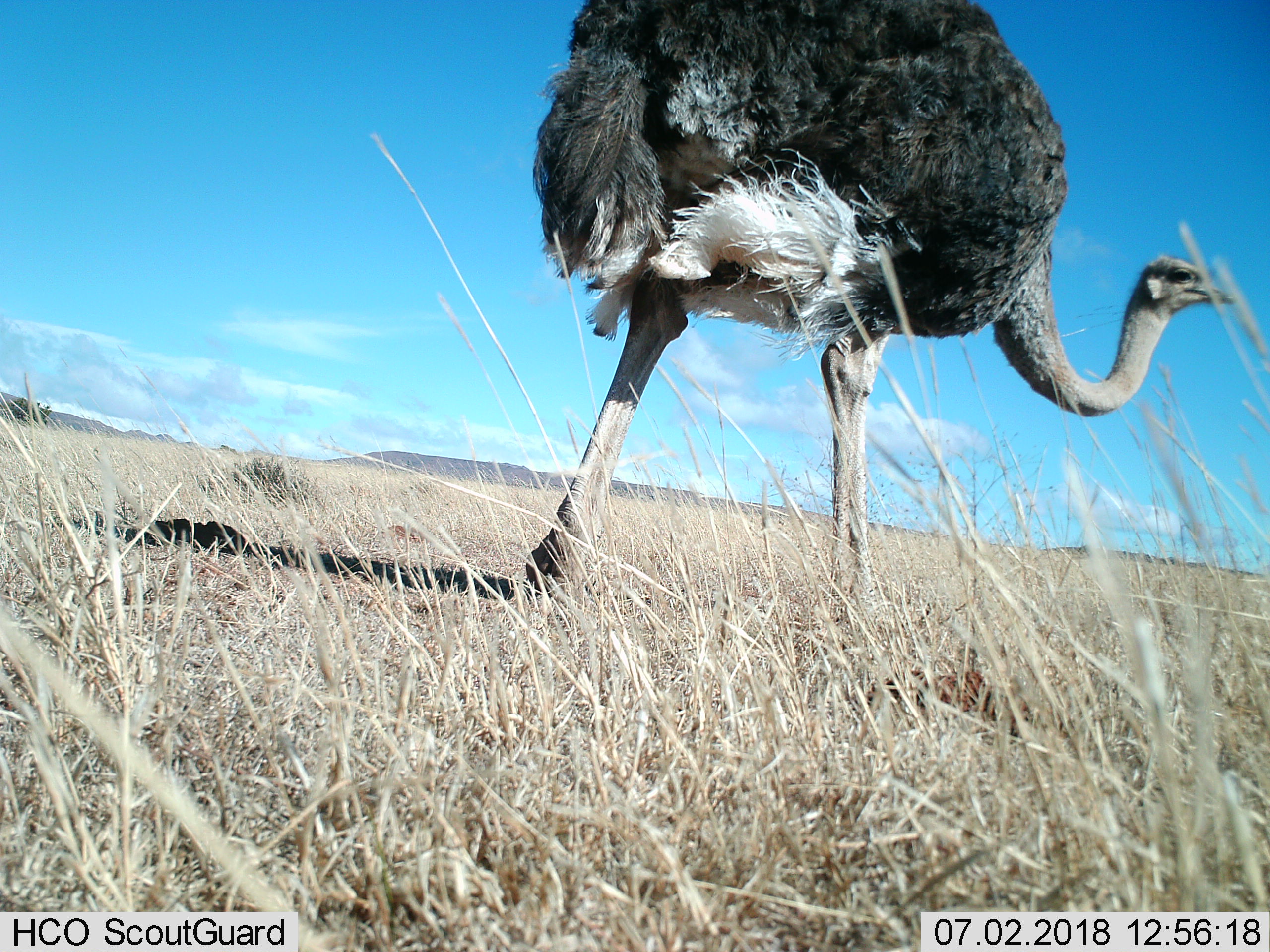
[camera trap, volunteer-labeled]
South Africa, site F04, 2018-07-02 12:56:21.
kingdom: Animalia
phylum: Chordata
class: Aves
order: Struthioniformes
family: Struthionidae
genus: Struthio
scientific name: Struthio camelus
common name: ostrich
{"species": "ostrich (Struthio camelus)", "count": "1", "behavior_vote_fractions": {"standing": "33%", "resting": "0%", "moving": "67%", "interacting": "0%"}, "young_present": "0%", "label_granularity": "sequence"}